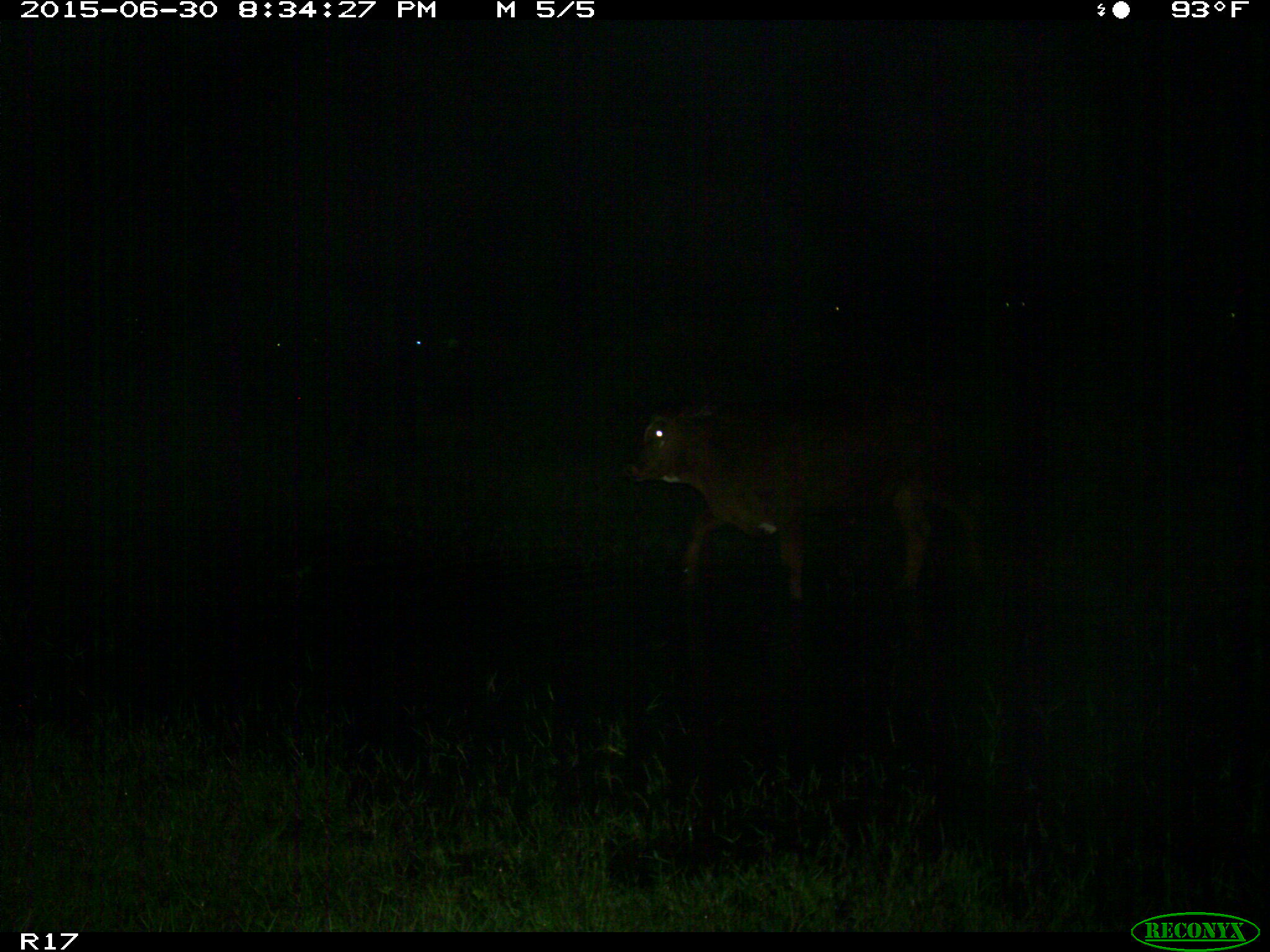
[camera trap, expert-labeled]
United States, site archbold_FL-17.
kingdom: Animalia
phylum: Chordata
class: Mammalia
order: Artiodactyla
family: Bovidae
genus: Bos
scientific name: Bos taurus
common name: domestic cow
Bos taurus (domestic cow).